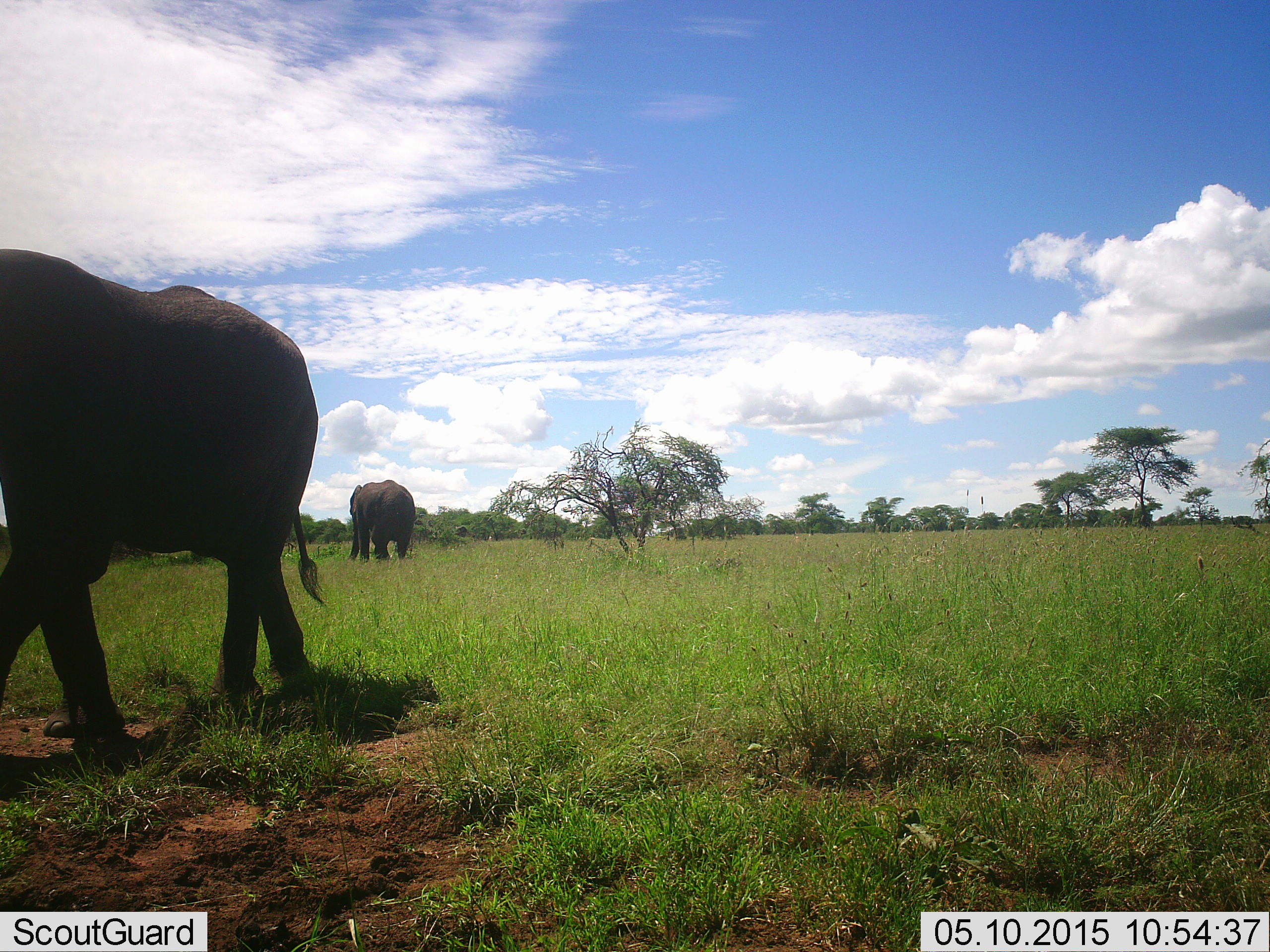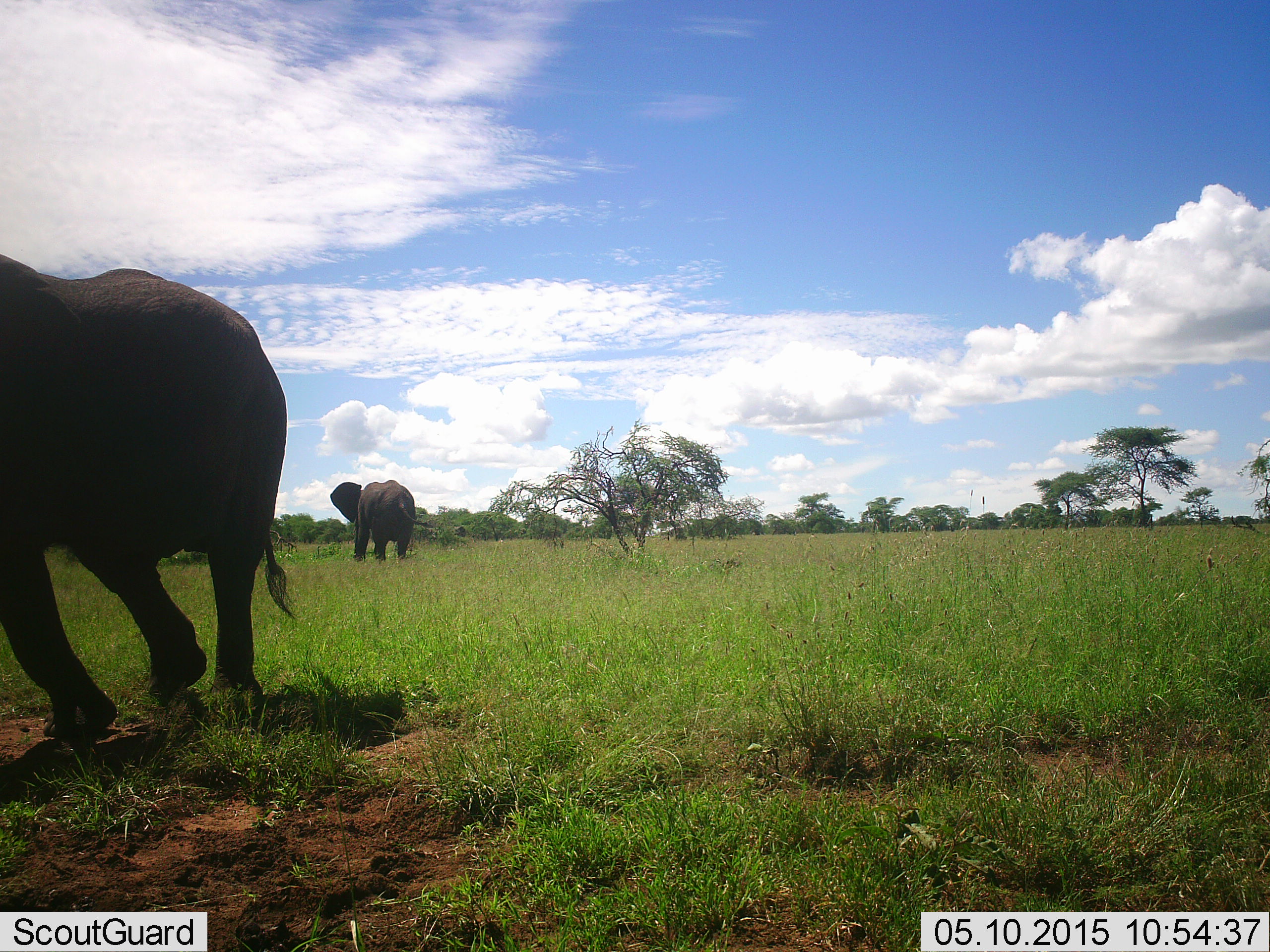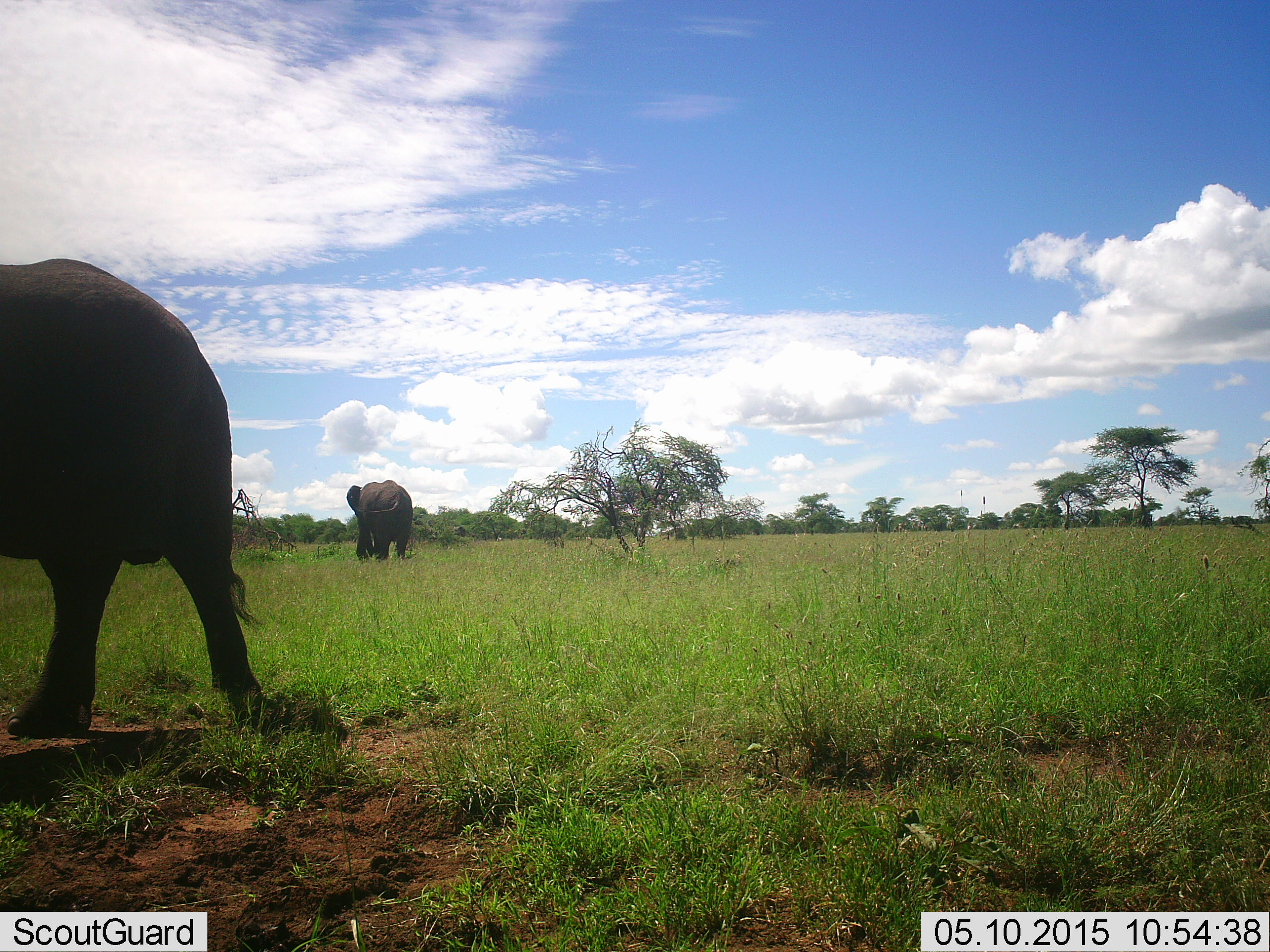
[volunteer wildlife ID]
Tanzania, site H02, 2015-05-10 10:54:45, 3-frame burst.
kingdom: Animalia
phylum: Chordata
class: Mammalia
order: Proboscidea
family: Elephantidae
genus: Loxodonta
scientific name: Loxodonta africana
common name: african bush elephant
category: elephant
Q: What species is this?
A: Elephant (african bush elephant) (Loxodonta africana).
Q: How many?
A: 2.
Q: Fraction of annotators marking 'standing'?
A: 10%.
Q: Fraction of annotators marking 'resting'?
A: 0%.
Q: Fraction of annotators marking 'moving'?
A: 90%.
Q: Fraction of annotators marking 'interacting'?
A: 0%.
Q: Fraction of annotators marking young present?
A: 0%.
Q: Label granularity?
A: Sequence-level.